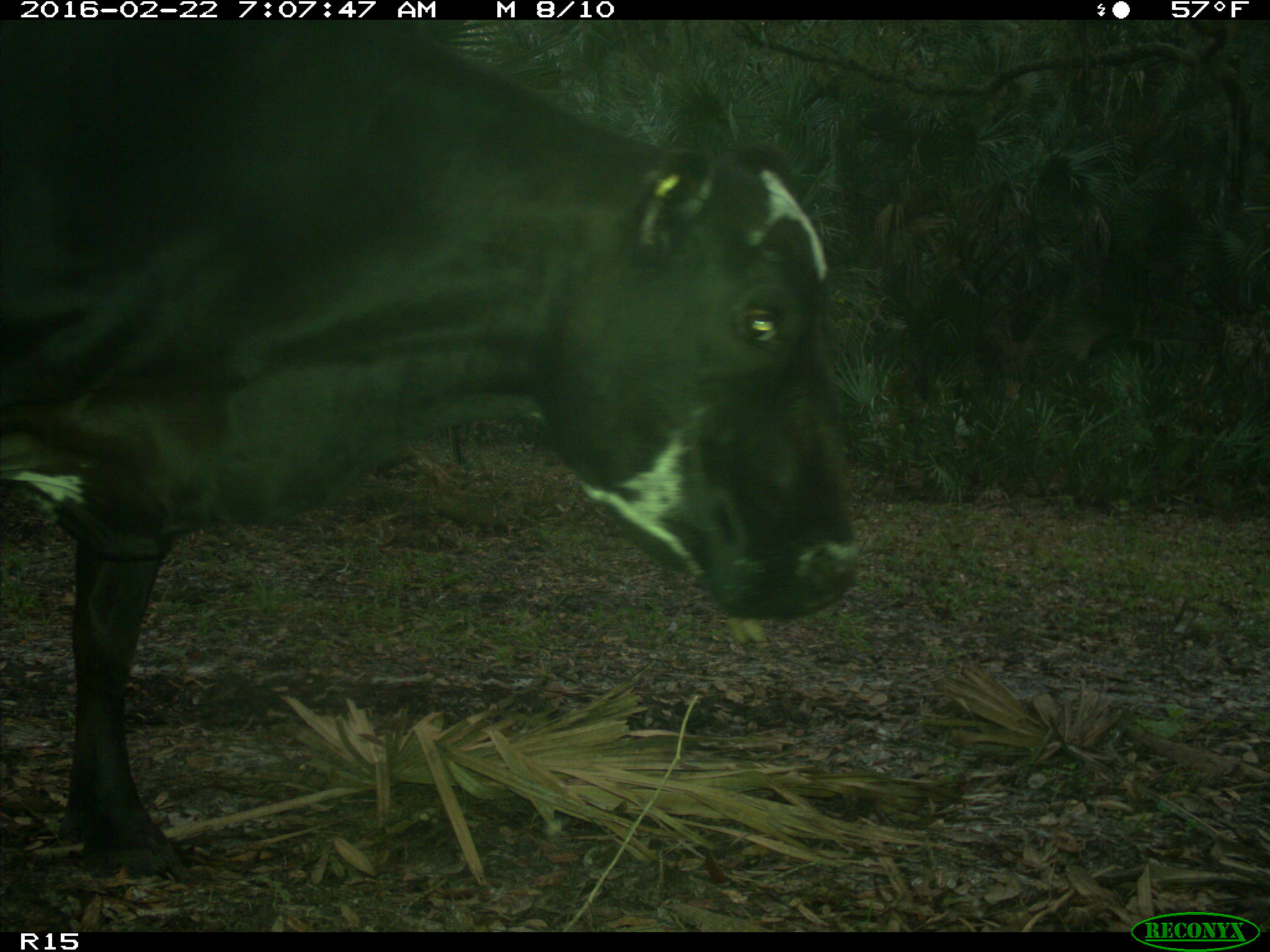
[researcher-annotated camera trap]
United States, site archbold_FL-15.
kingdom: Animalia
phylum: Chordata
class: Mammalia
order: Artiodactyla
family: Bovidae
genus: Bos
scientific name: Bos taurus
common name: domestic cow